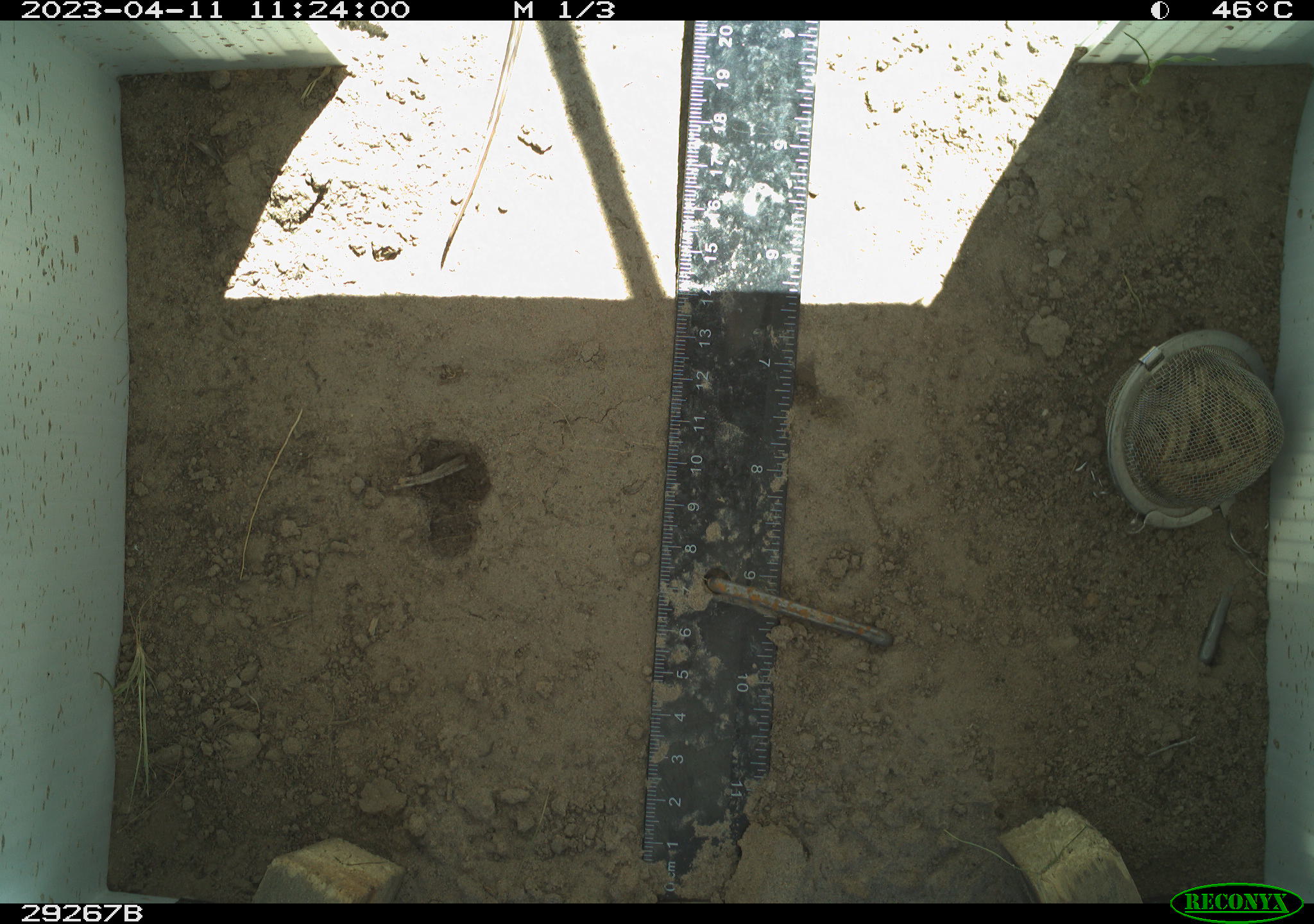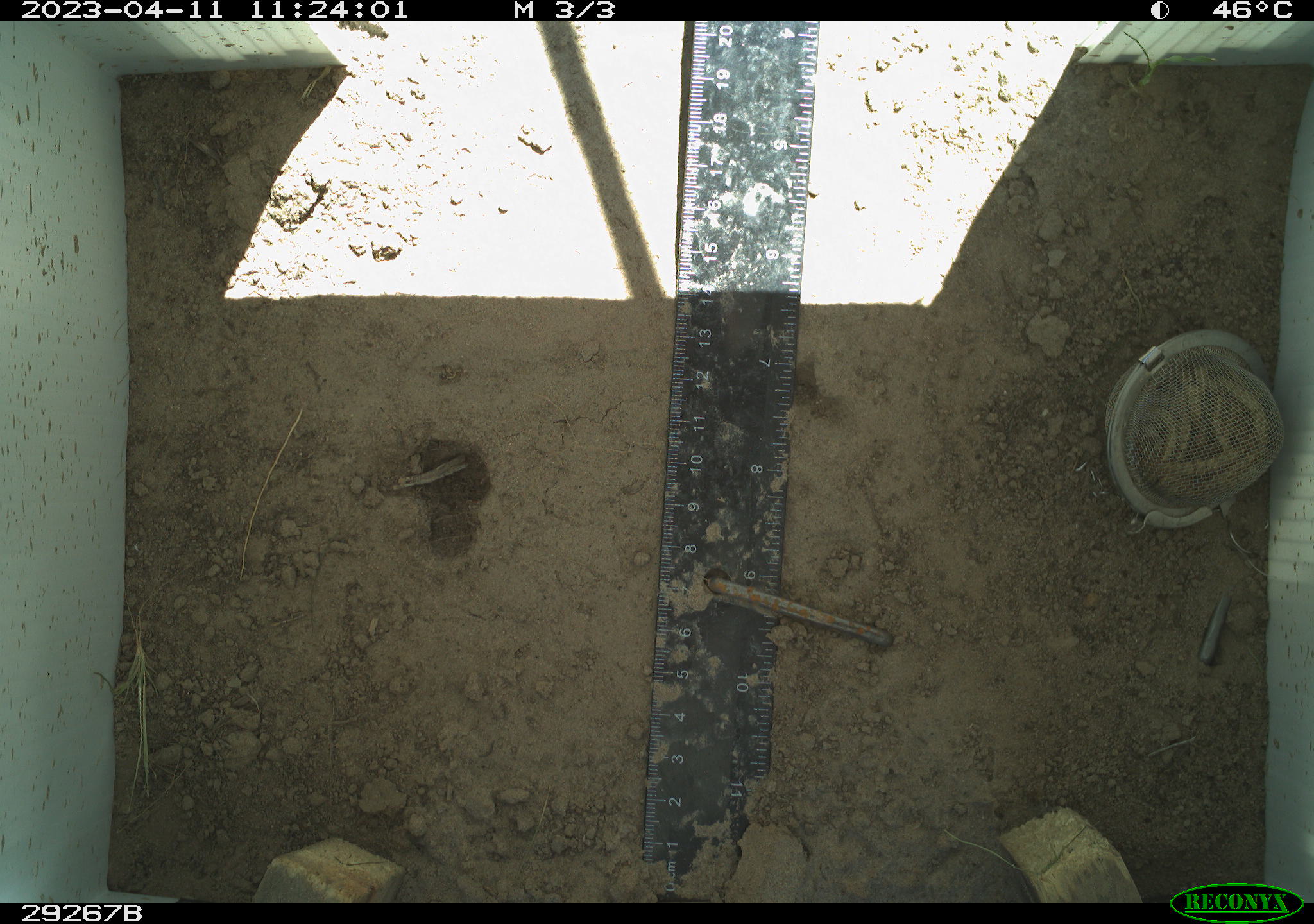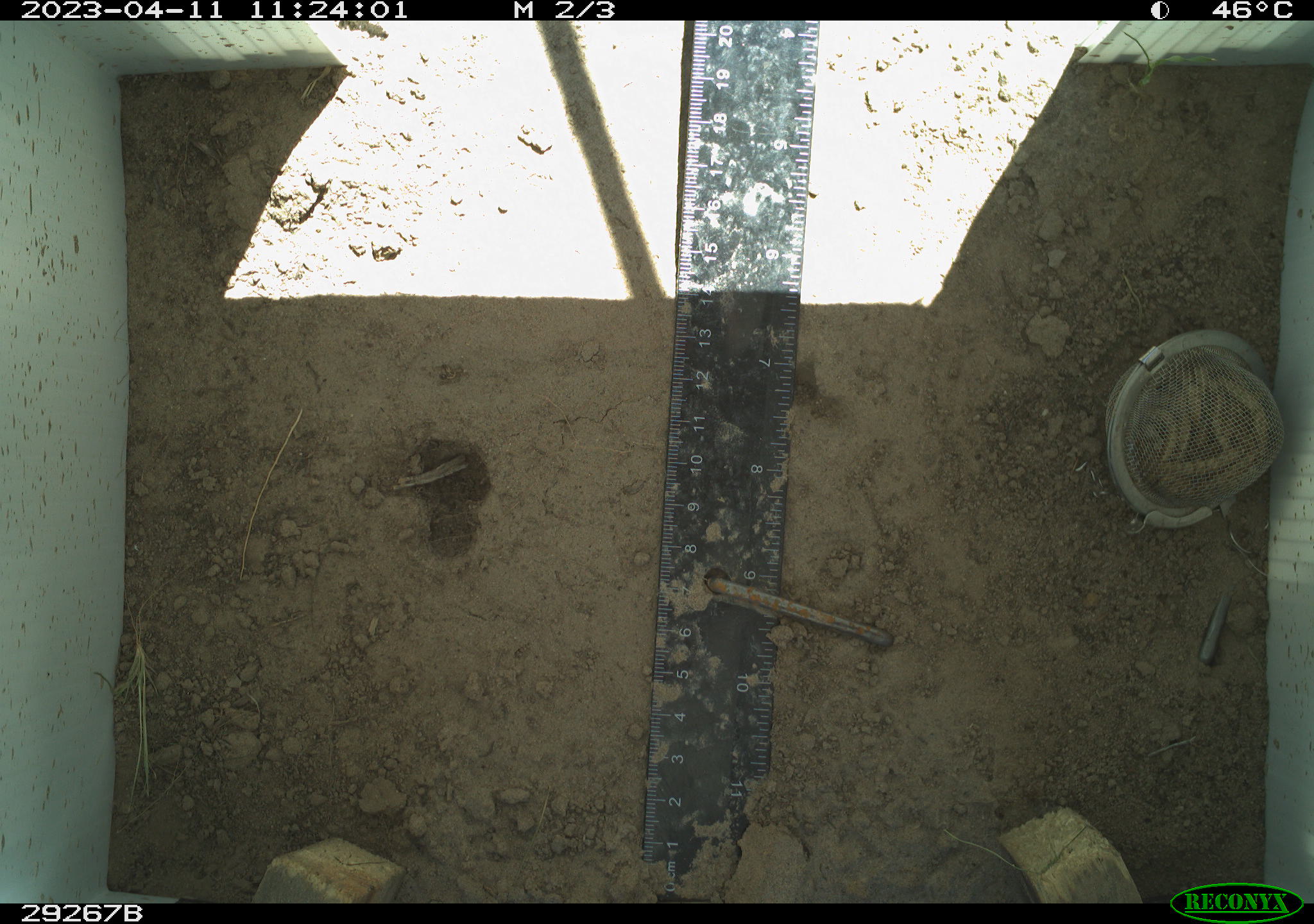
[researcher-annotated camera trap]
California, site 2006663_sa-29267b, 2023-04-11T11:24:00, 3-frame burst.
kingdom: Animalia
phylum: Chordata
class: Reptilia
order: Squamata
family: Phrynosomatidae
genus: Sceloporus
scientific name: Sceloporus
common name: spiny lizards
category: sceloporus species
Sceloporus species (spiny lizards) (Sceloporus).